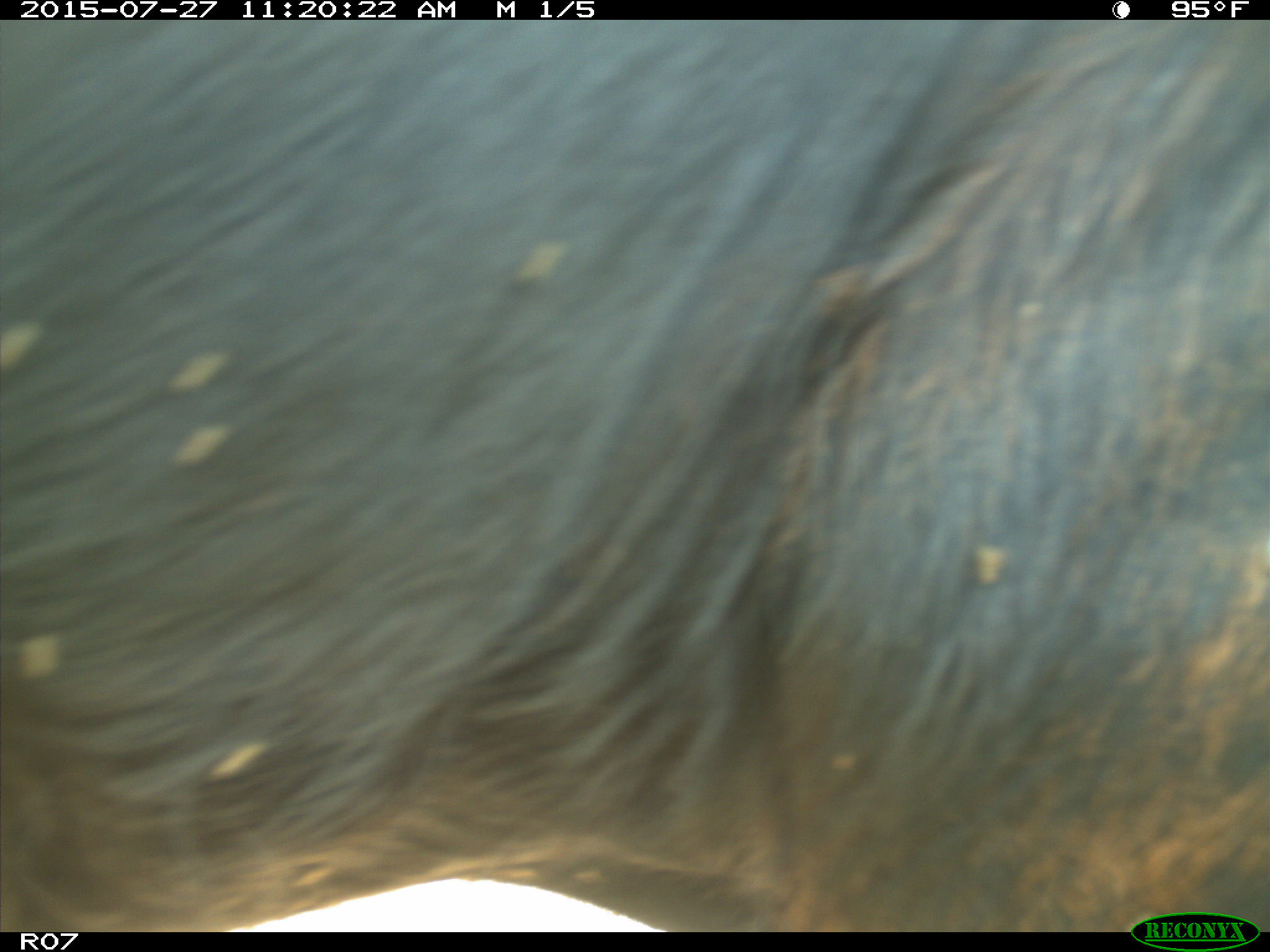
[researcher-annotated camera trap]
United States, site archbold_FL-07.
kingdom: Animalia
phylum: Chordata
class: Mammalia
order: Artiodactyla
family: Bovidae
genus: Bos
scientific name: Bos taurus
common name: domestic cow